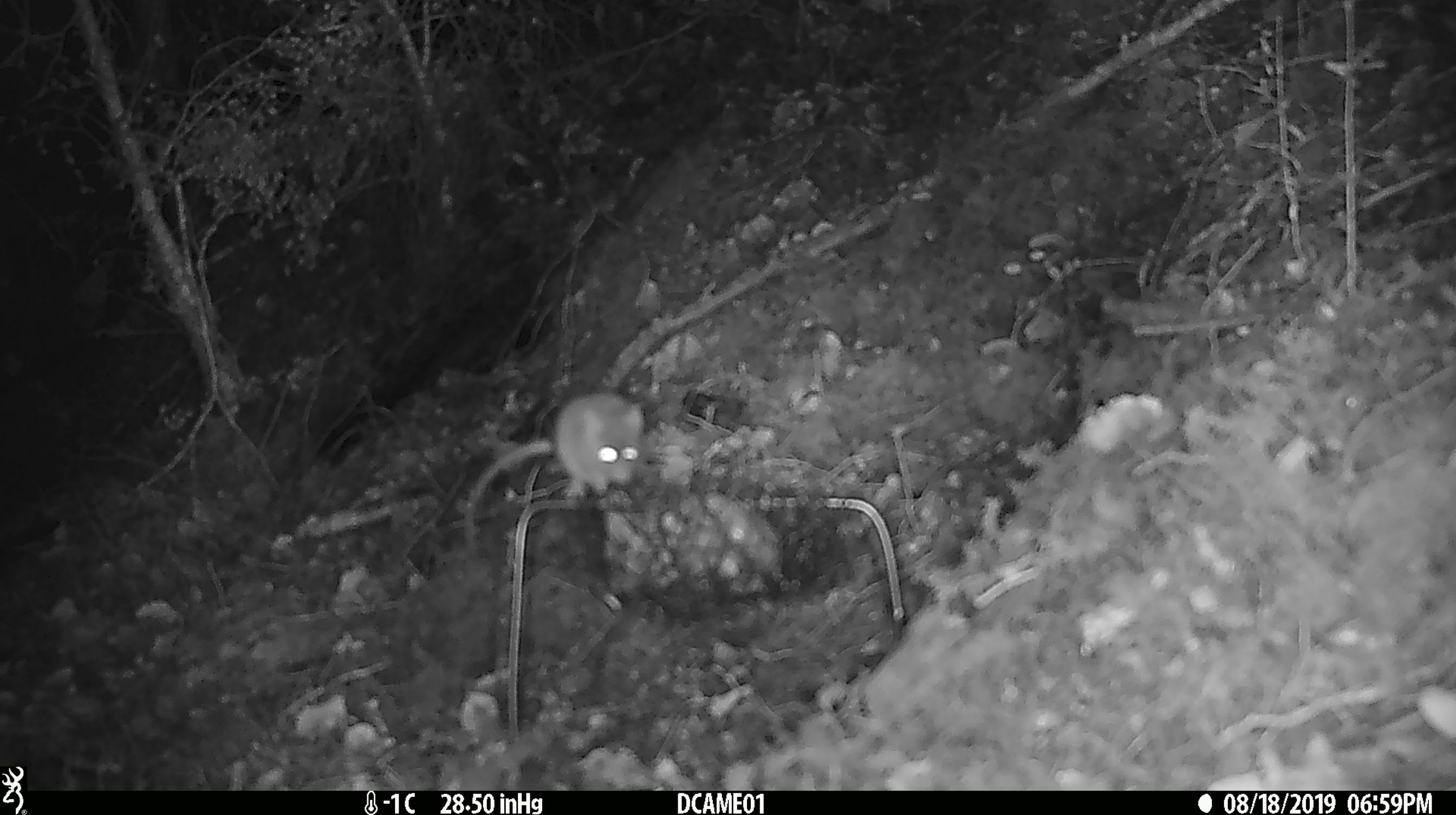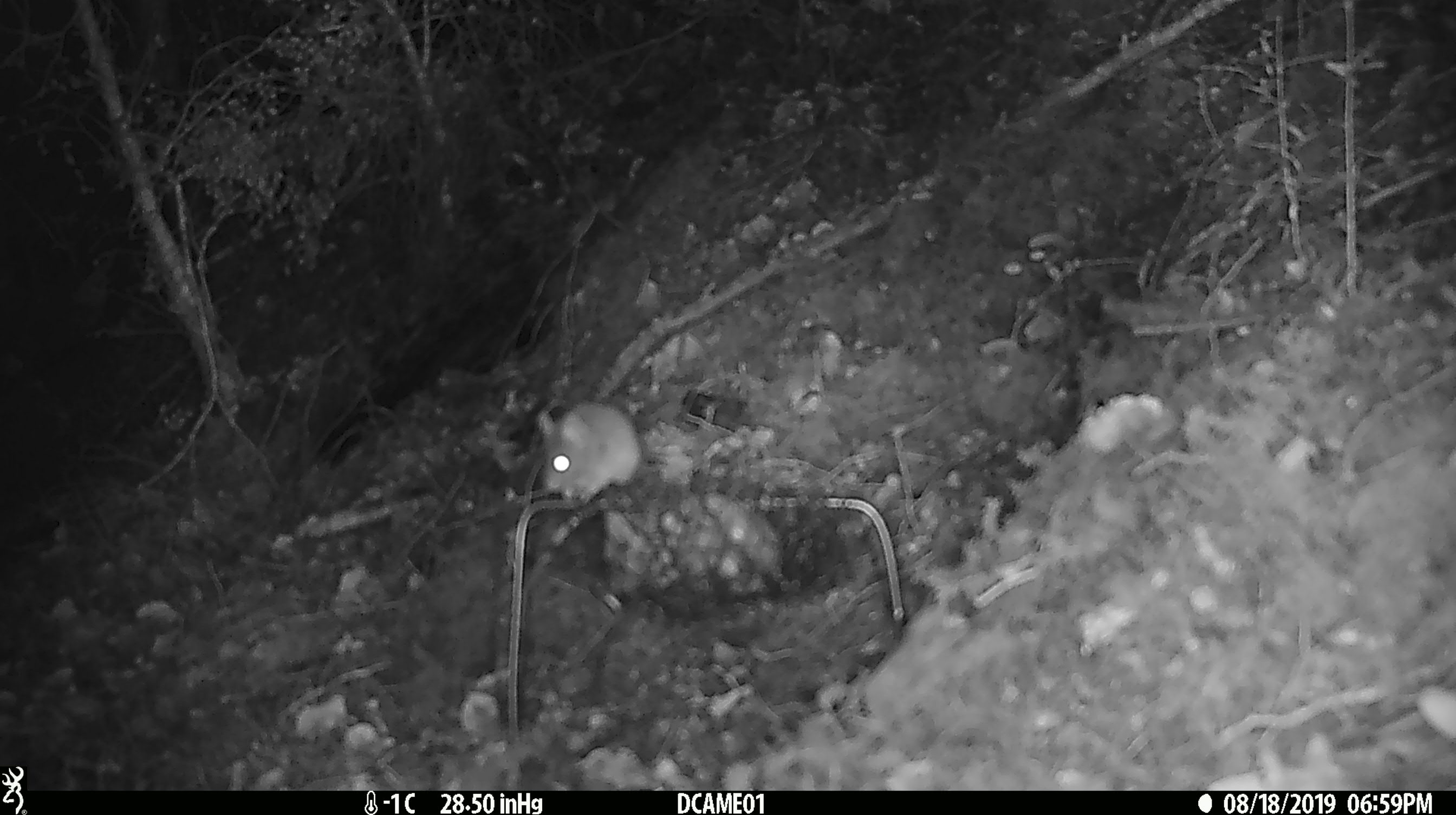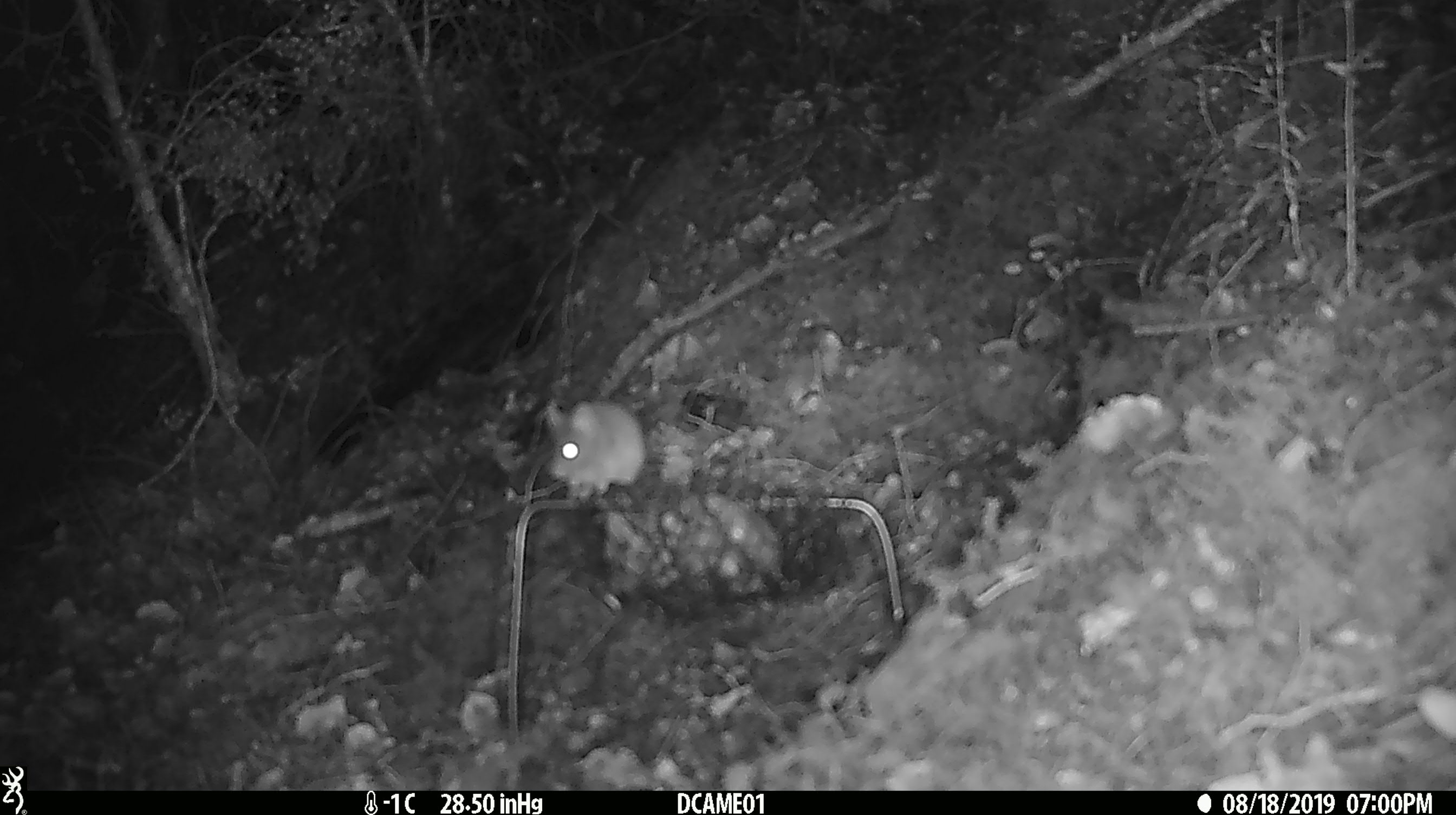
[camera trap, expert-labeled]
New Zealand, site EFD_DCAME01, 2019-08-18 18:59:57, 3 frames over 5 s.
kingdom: Animalia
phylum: Chordata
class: Mammalia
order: Rodentia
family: Muridae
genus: Mus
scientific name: Mus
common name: mouse